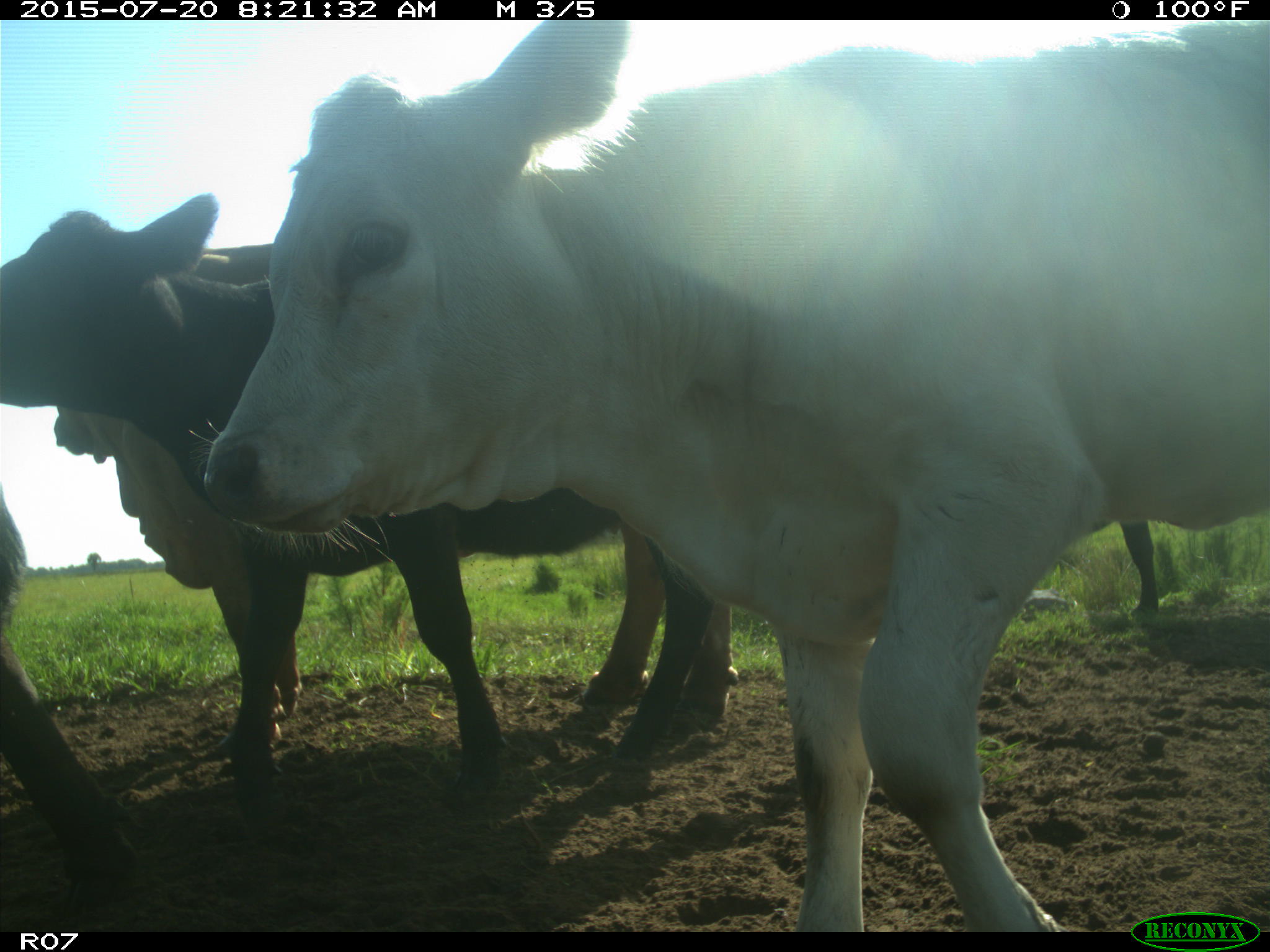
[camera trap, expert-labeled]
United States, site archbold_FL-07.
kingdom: Animalia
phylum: Chordata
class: Mammalia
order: Artiodactyla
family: Bovidae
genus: Bos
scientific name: Bos taurus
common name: domestic cow